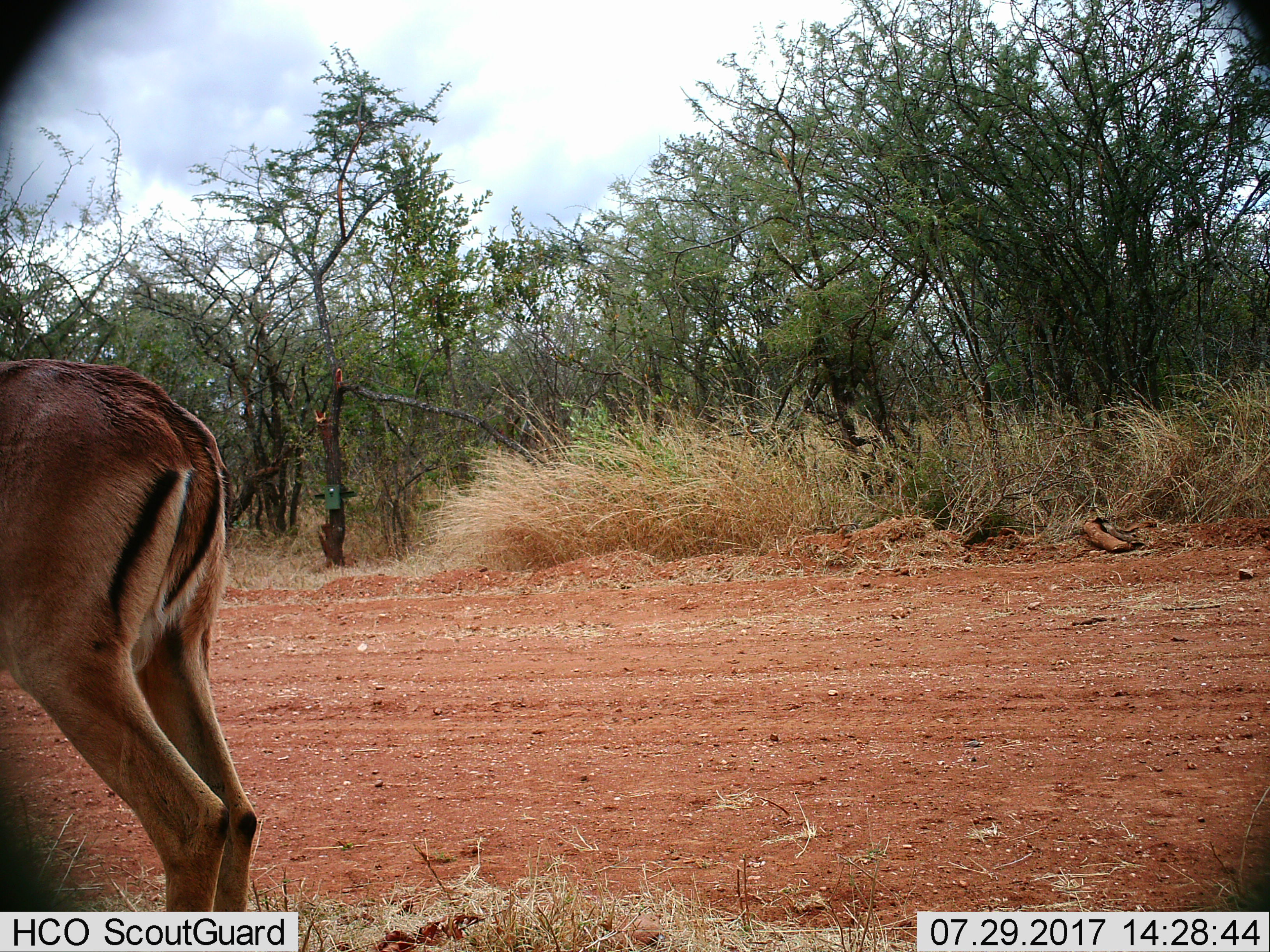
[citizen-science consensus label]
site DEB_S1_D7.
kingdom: Animalia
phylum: Chordata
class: Mammalia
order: Artiodactyla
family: Bovidae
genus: Aepyceros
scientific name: Aepyceros melampus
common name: impala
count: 1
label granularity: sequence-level